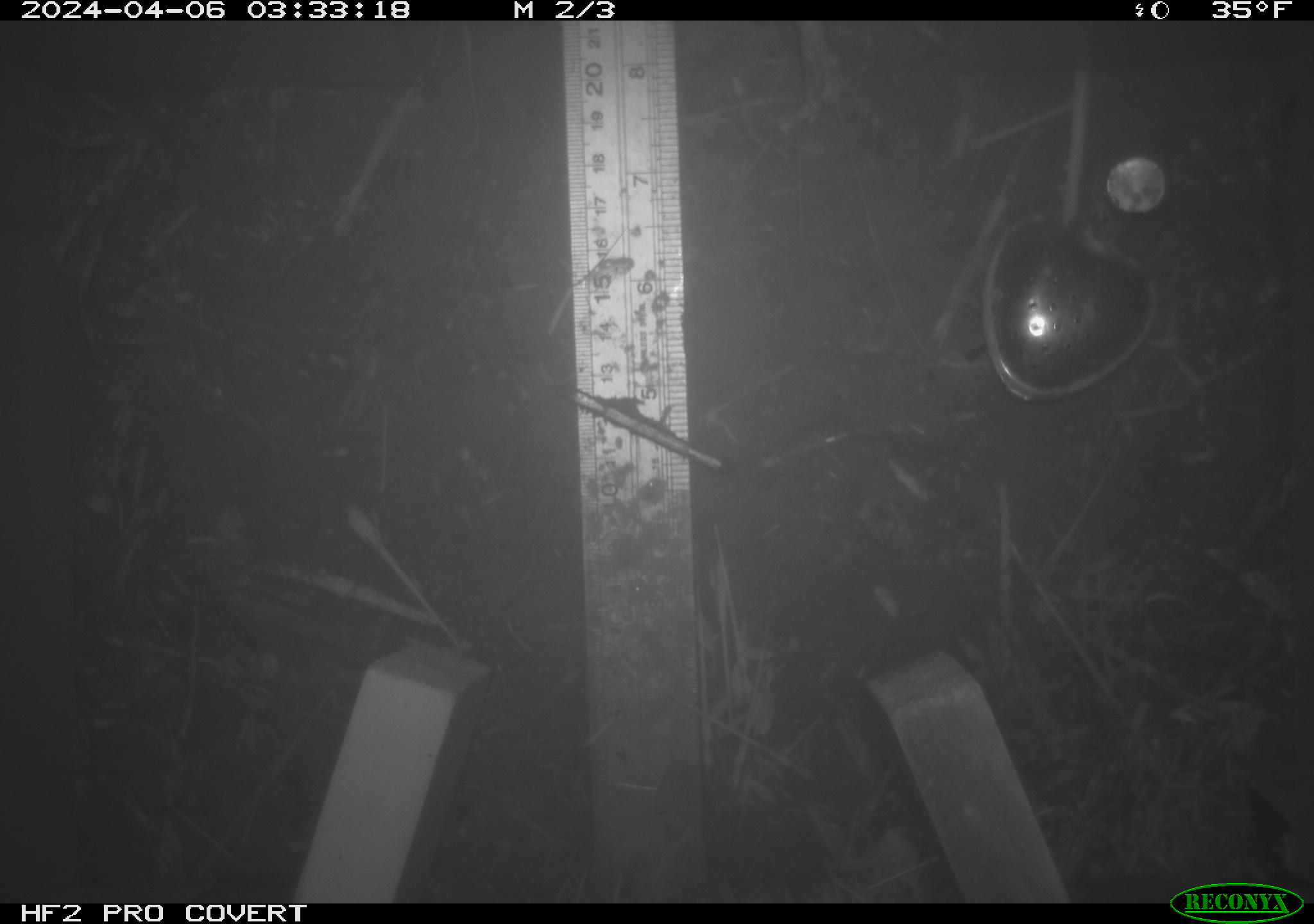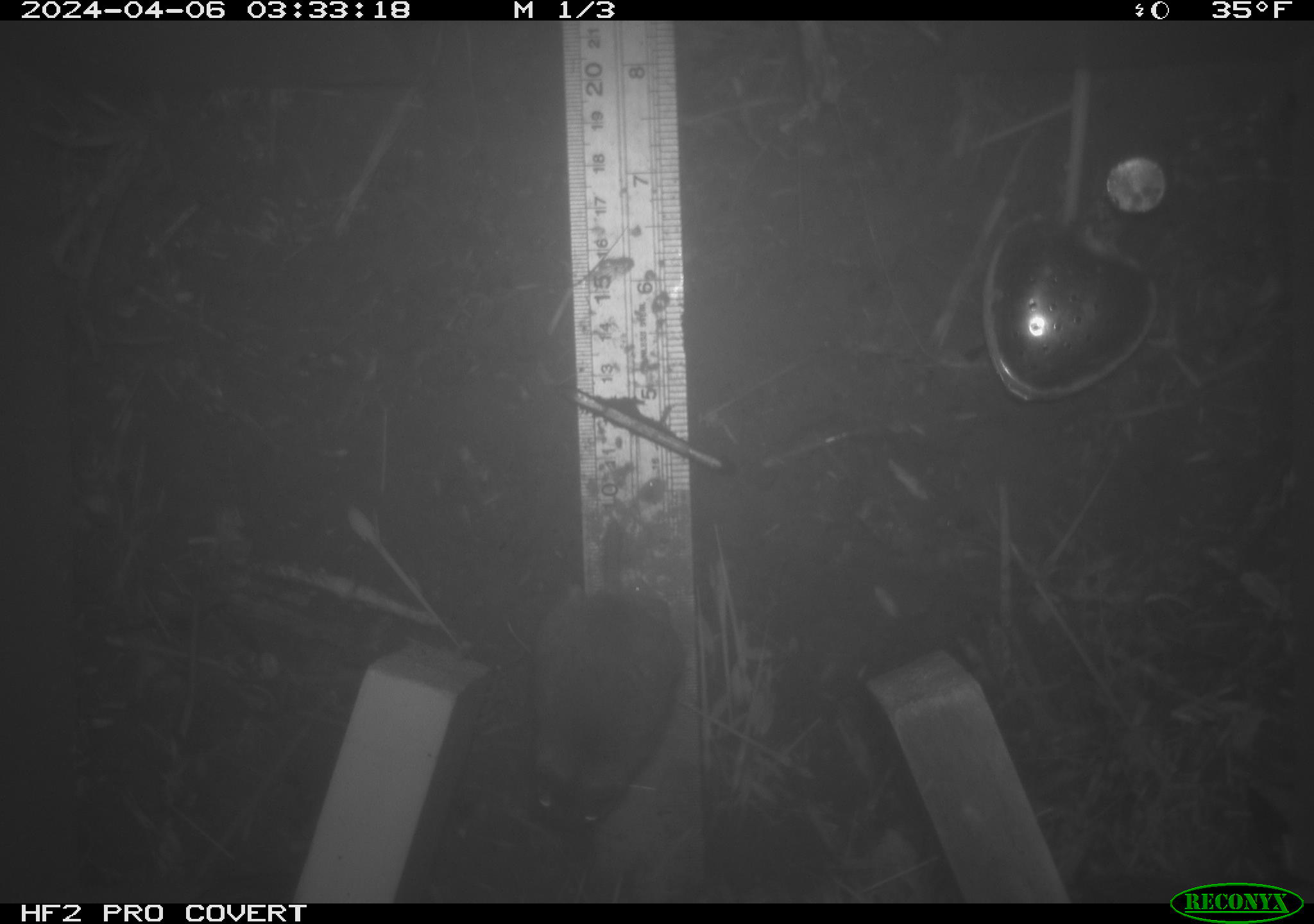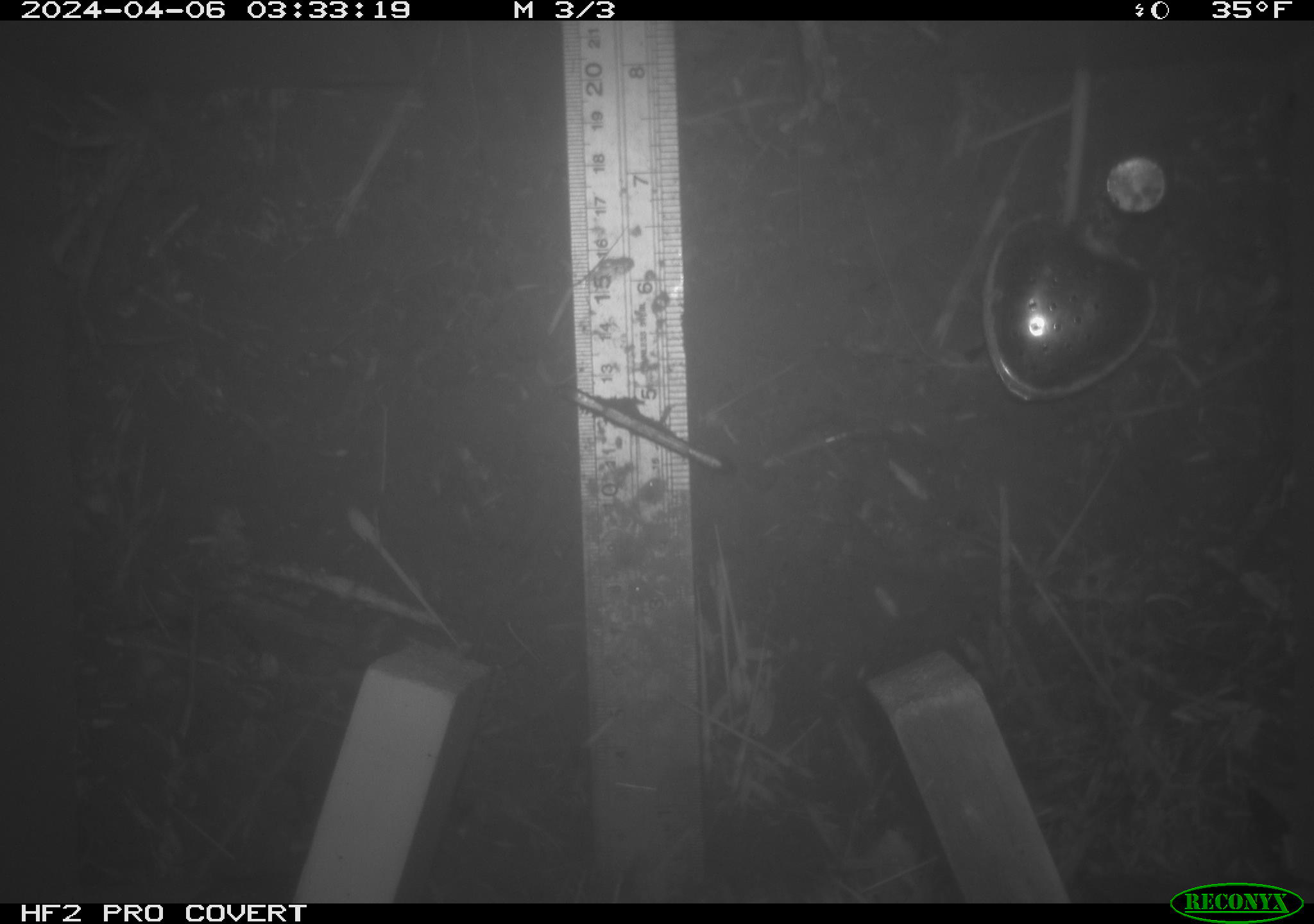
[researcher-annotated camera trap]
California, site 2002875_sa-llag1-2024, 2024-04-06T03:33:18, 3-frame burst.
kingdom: Animalia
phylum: Chordata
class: Mammalia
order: Rodentia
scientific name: Rodentia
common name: mouse species